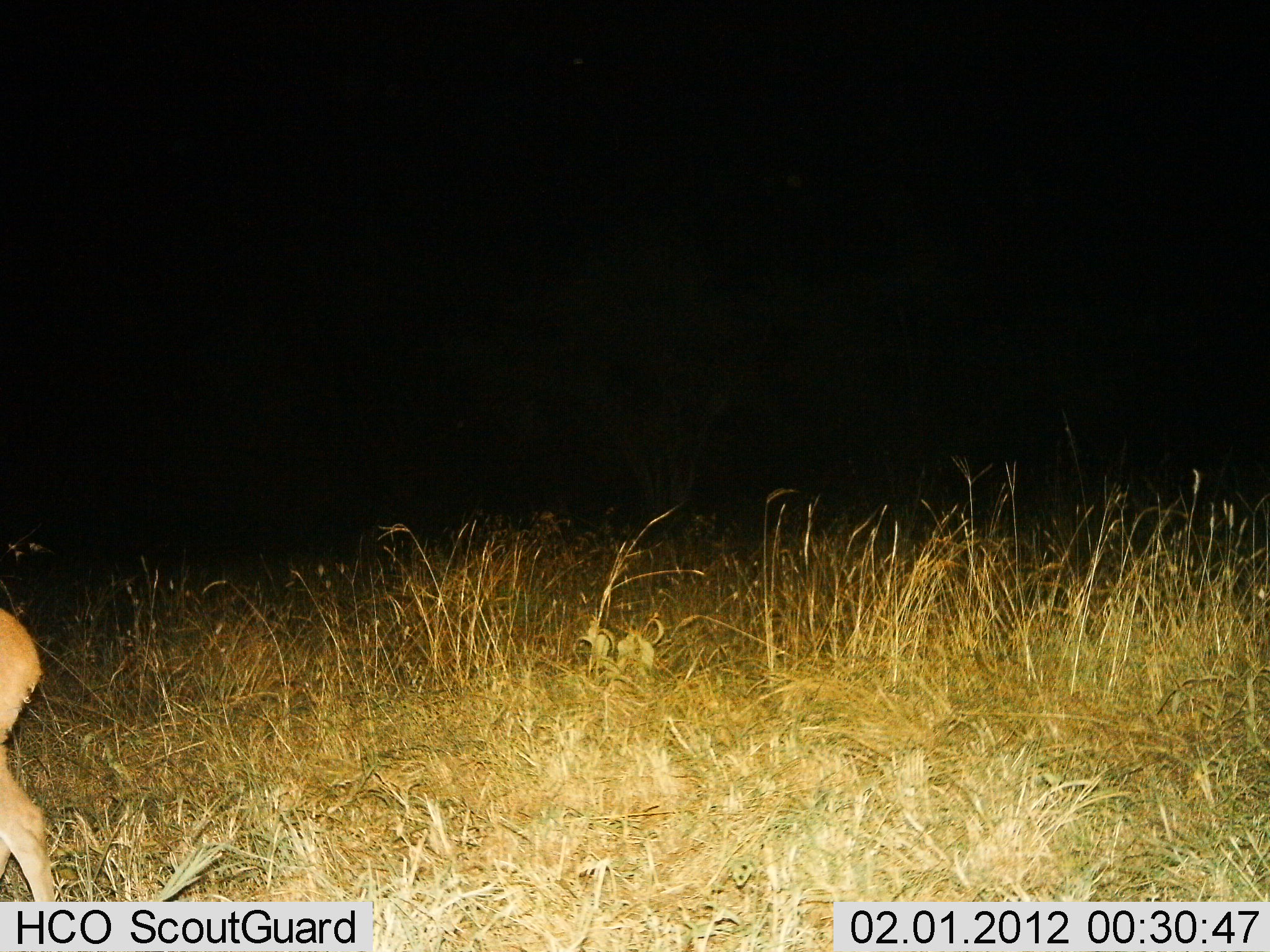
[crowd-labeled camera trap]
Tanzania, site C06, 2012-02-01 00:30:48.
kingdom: Animalia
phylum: Chordata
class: Mammalia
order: Artiodactyla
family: Bovidae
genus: Redunca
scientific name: Redunca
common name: reedbuck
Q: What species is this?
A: Reedbuck (Redunca).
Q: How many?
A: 1.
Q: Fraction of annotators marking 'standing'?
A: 40%.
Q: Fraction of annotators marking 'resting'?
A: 0%.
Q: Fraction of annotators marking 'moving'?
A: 53%.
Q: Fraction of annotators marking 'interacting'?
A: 0%.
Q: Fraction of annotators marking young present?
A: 7%.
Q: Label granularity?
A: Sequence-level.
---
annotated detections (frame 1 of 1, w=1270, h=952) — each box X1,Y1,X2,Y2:
animal: 0,608,56,901